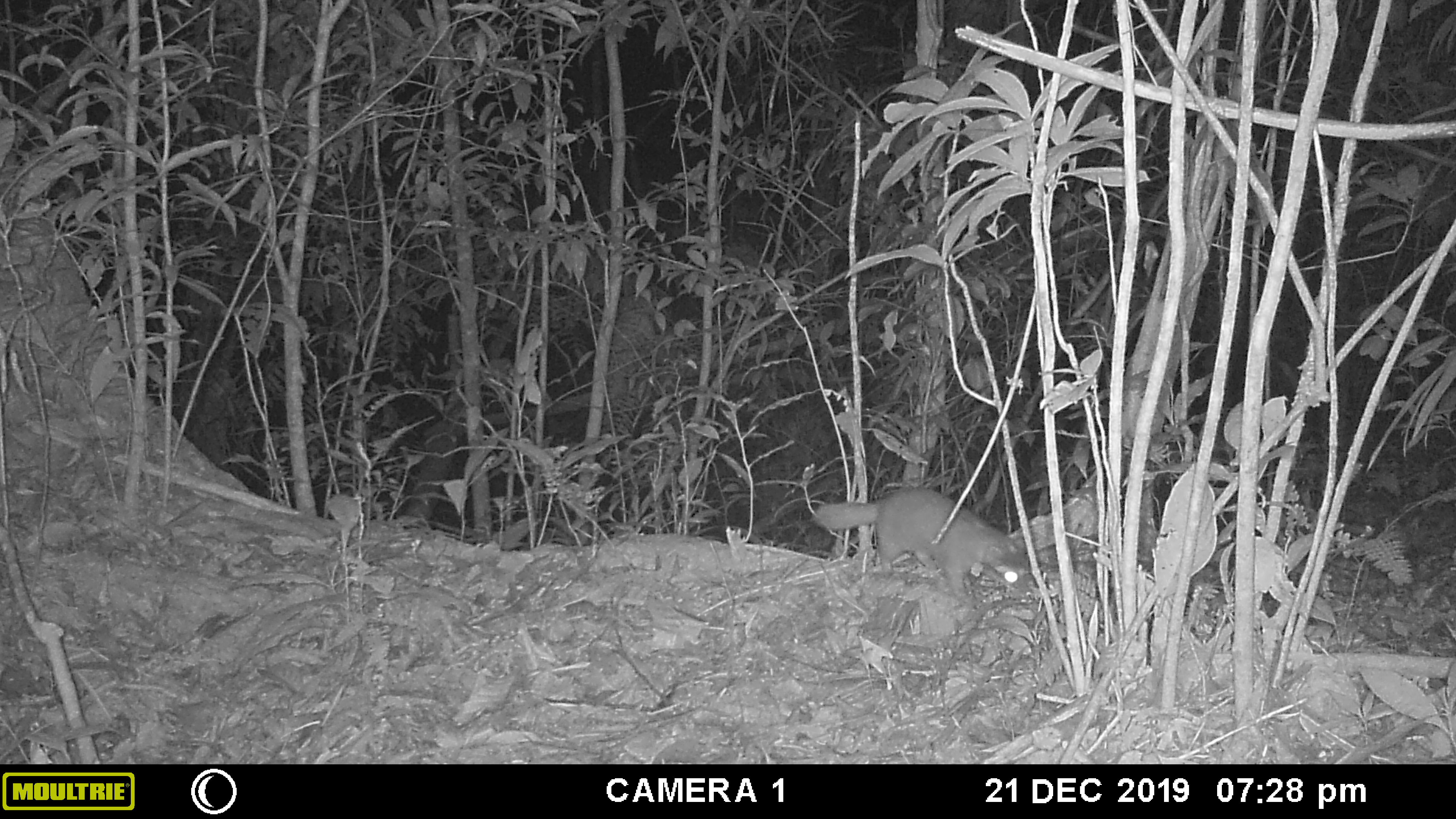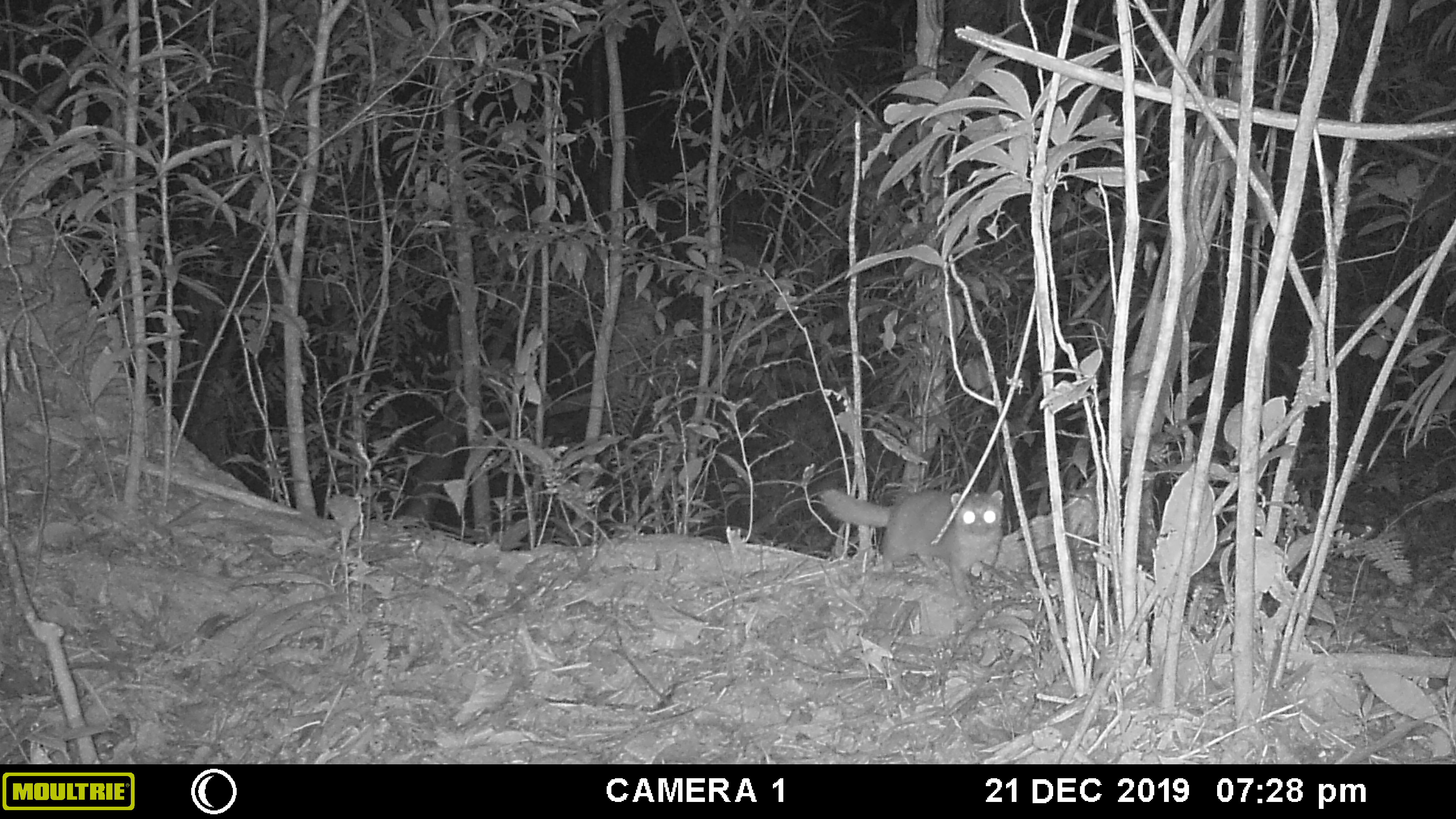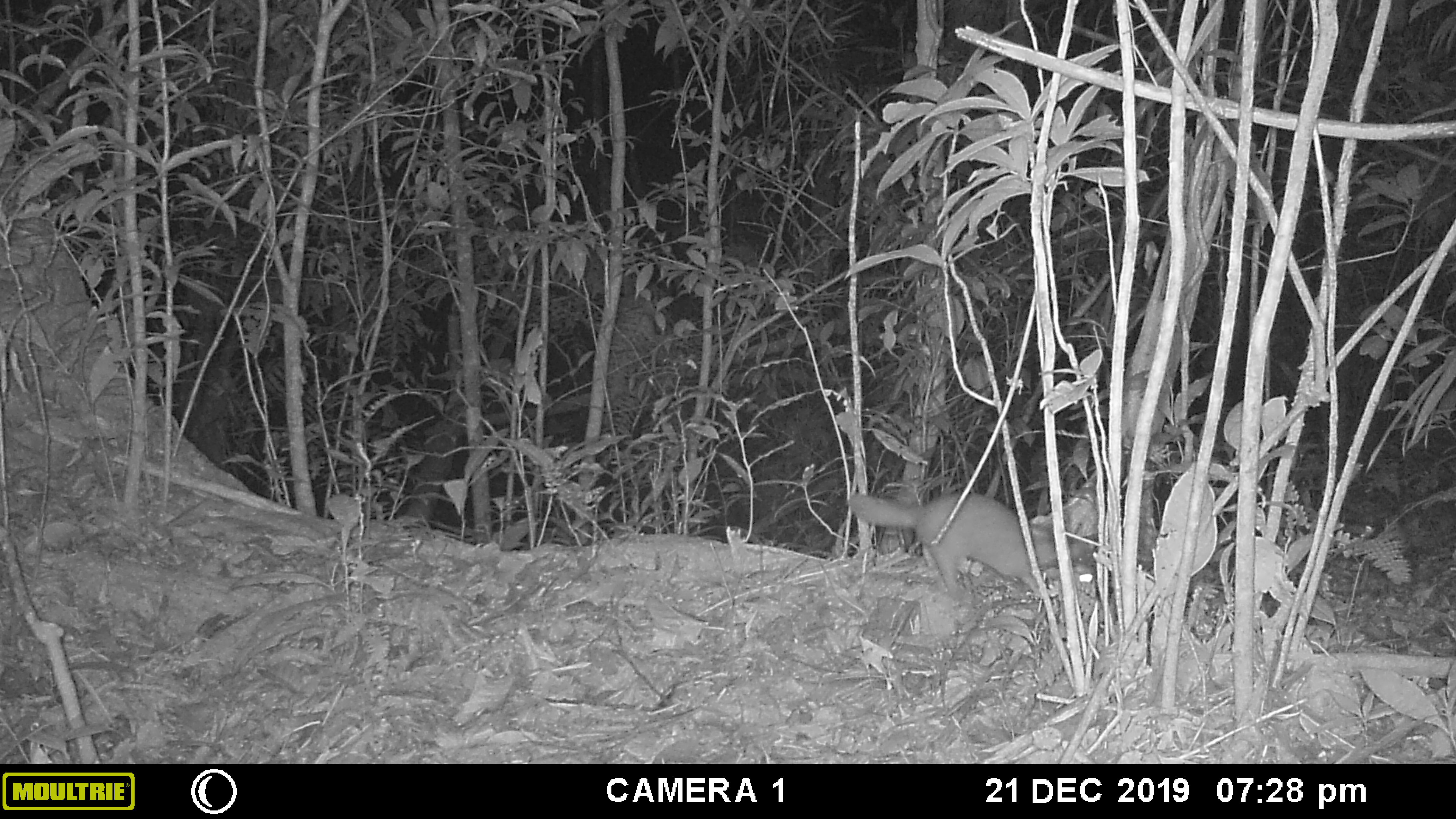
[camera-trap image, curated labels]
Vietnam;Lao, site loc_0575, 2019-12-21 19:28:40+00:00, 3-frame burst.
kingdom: Animalia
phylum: Chordata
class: Mammalia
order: Carnivora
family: Mustelidae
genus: Melogale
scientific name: Melogale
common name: ferret badger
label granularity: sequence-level